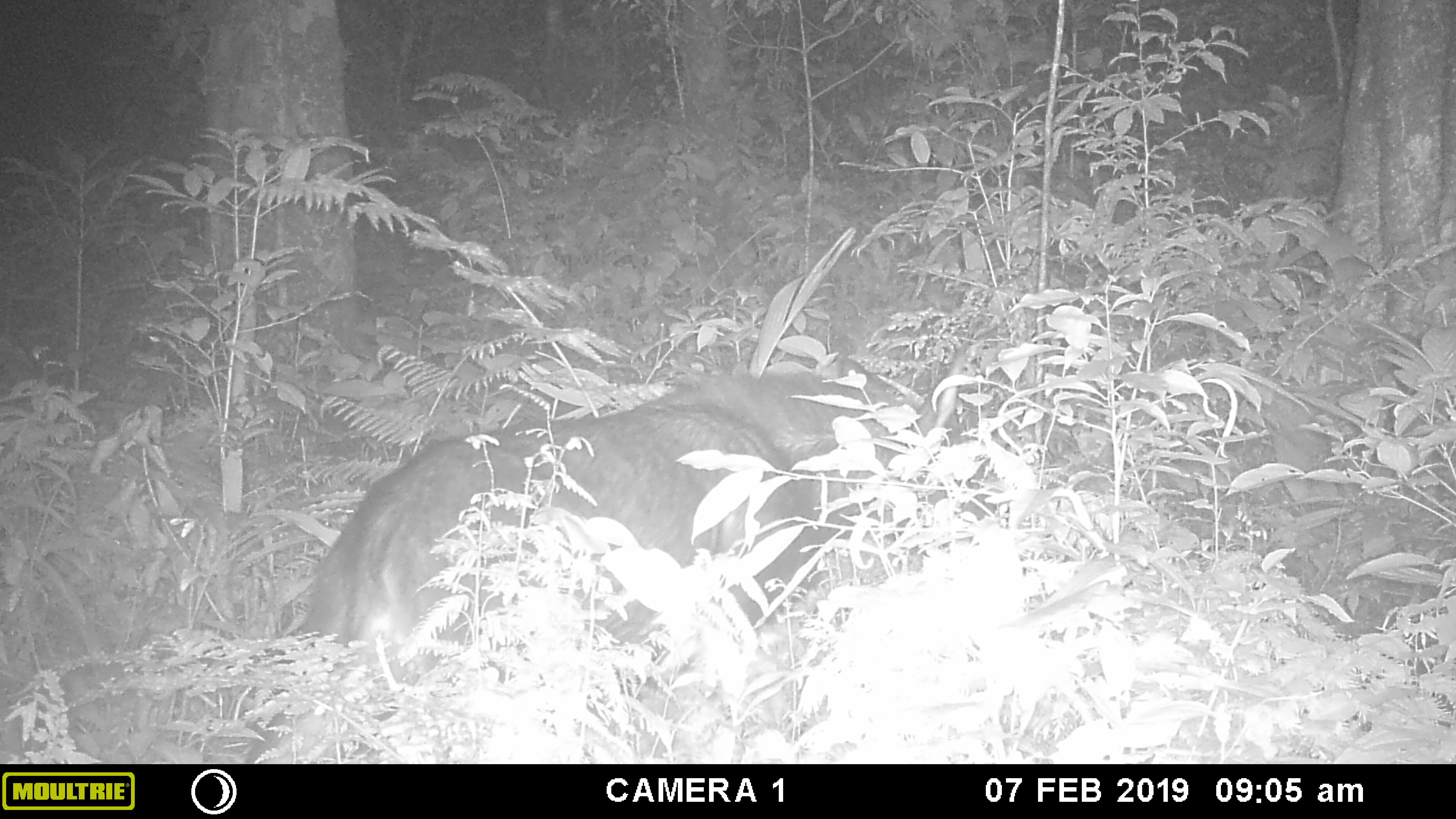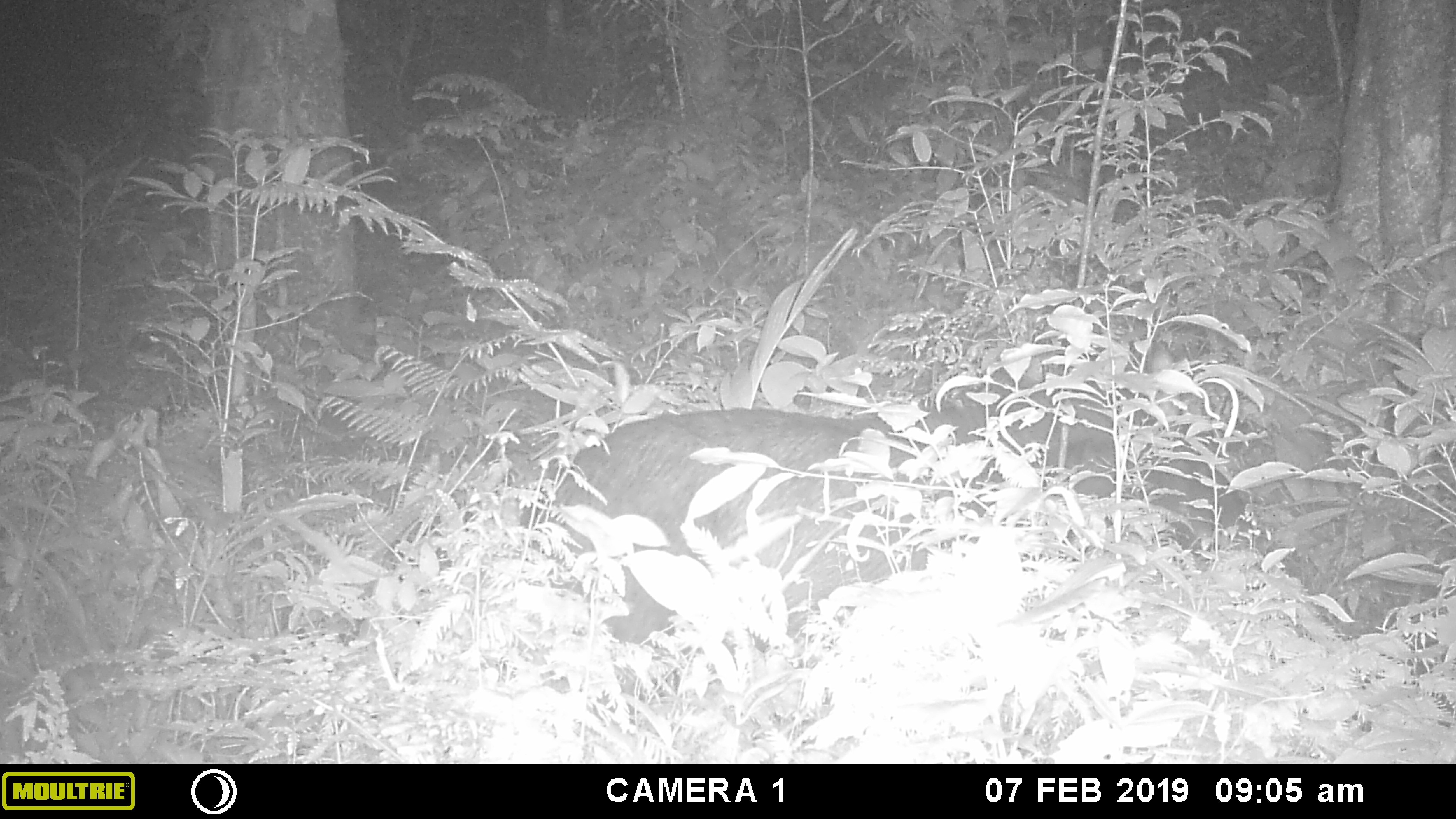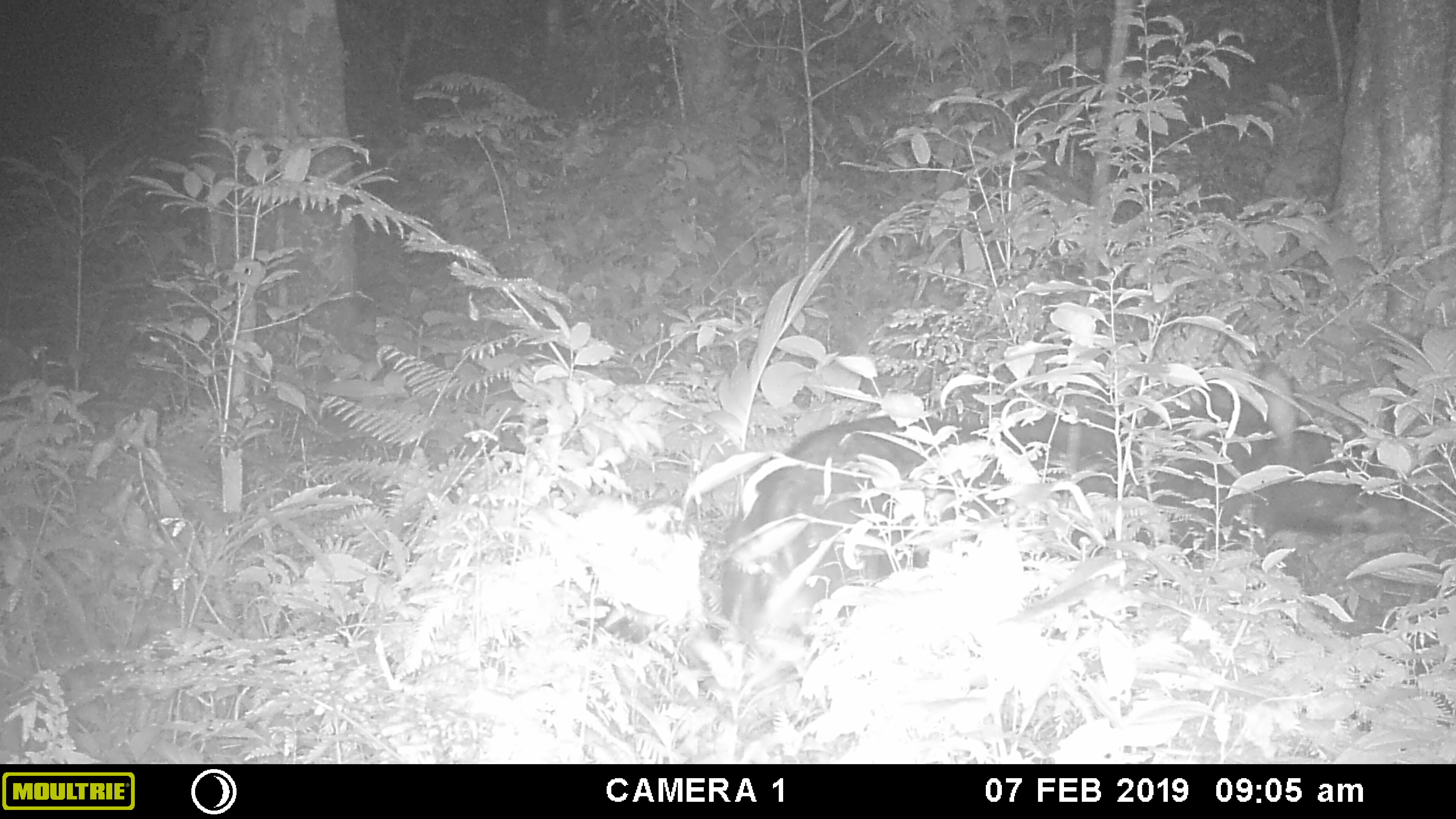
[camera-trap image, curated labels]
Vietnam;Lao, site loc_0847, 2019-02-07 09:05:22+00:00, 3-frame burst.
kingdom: Animalia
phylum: Chordata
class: Mammalia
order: Artiodactyla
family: Bovidae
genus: Capricornis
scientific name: Capricornis sumatraensis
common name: chinese serow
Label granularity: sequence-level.